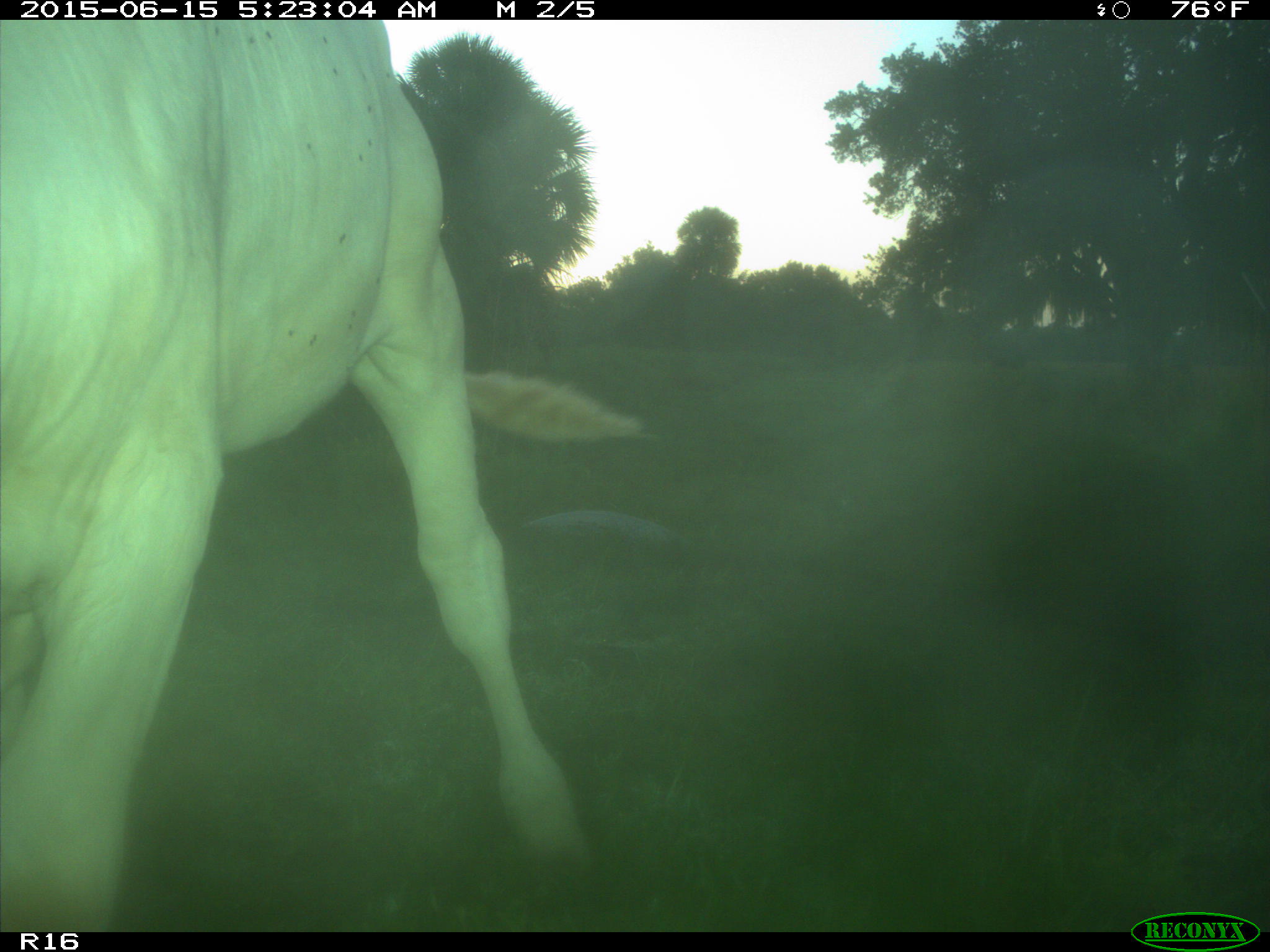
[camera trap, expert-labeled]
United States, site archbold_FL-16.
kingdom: Animalia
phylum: Chordata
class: Mammalia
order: Artiodactyla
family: Bovidae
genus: Bos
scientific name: Bos taurus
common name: domestic cow